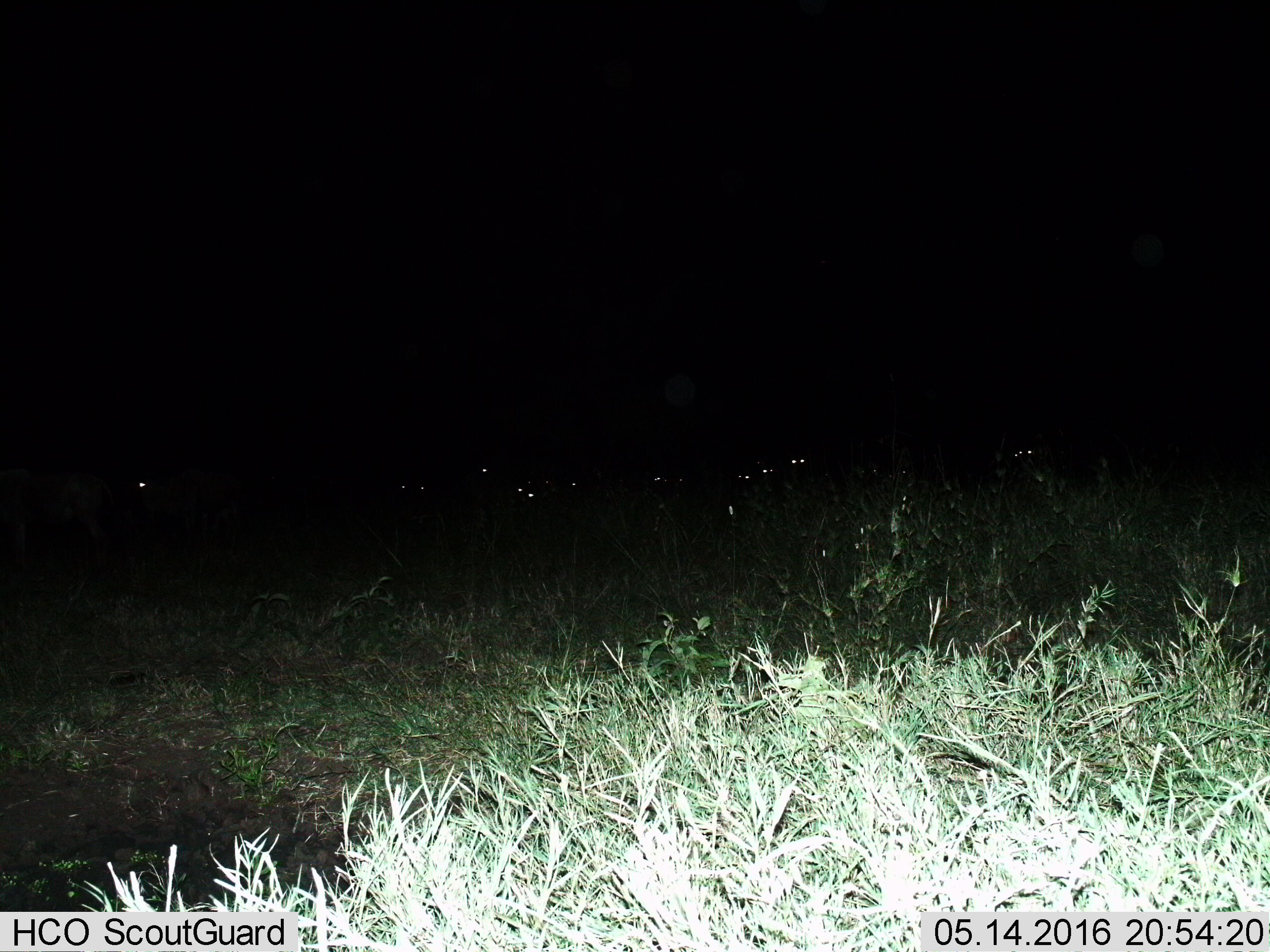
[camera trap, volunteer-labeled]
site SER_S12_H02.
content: unidentified animal